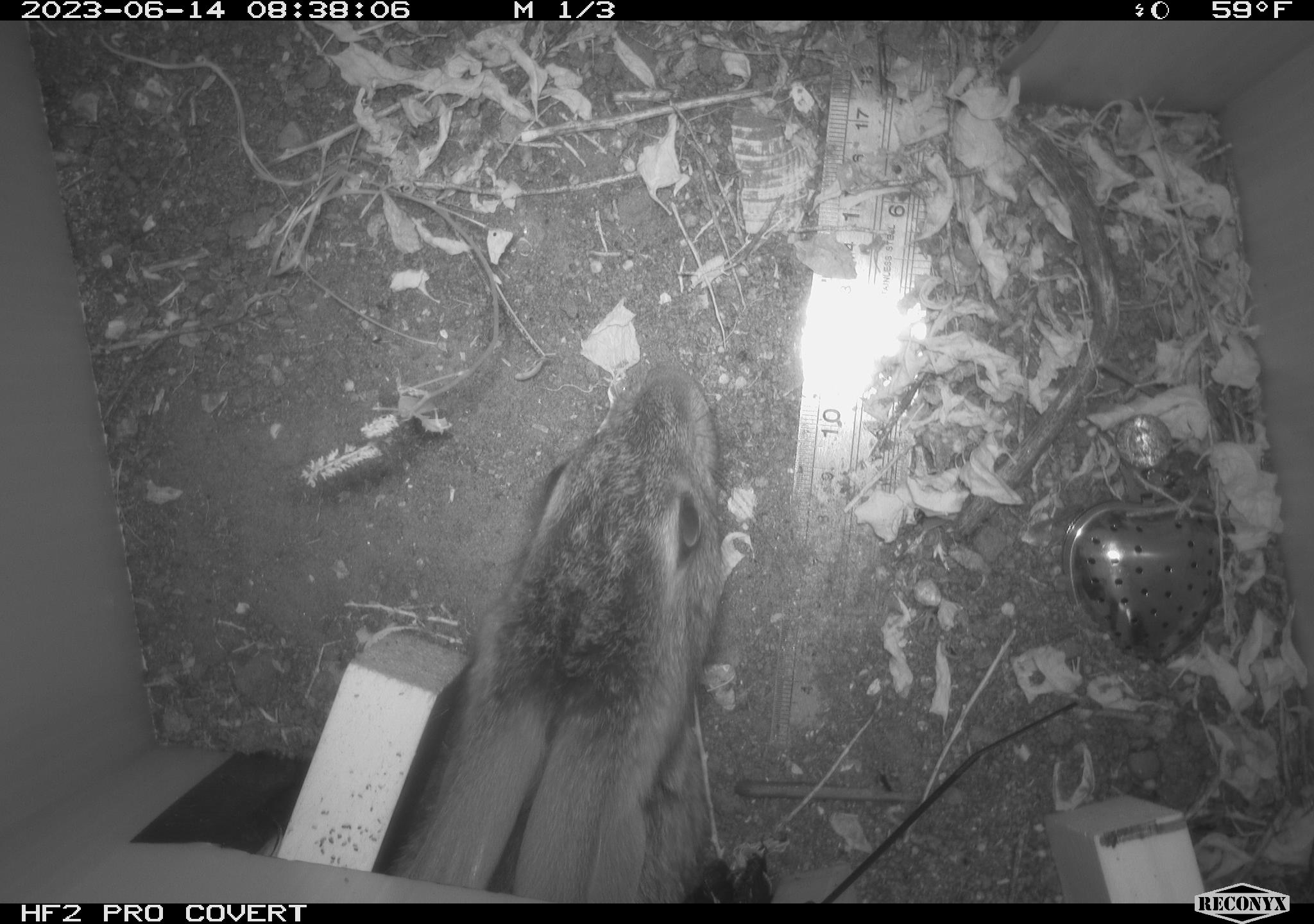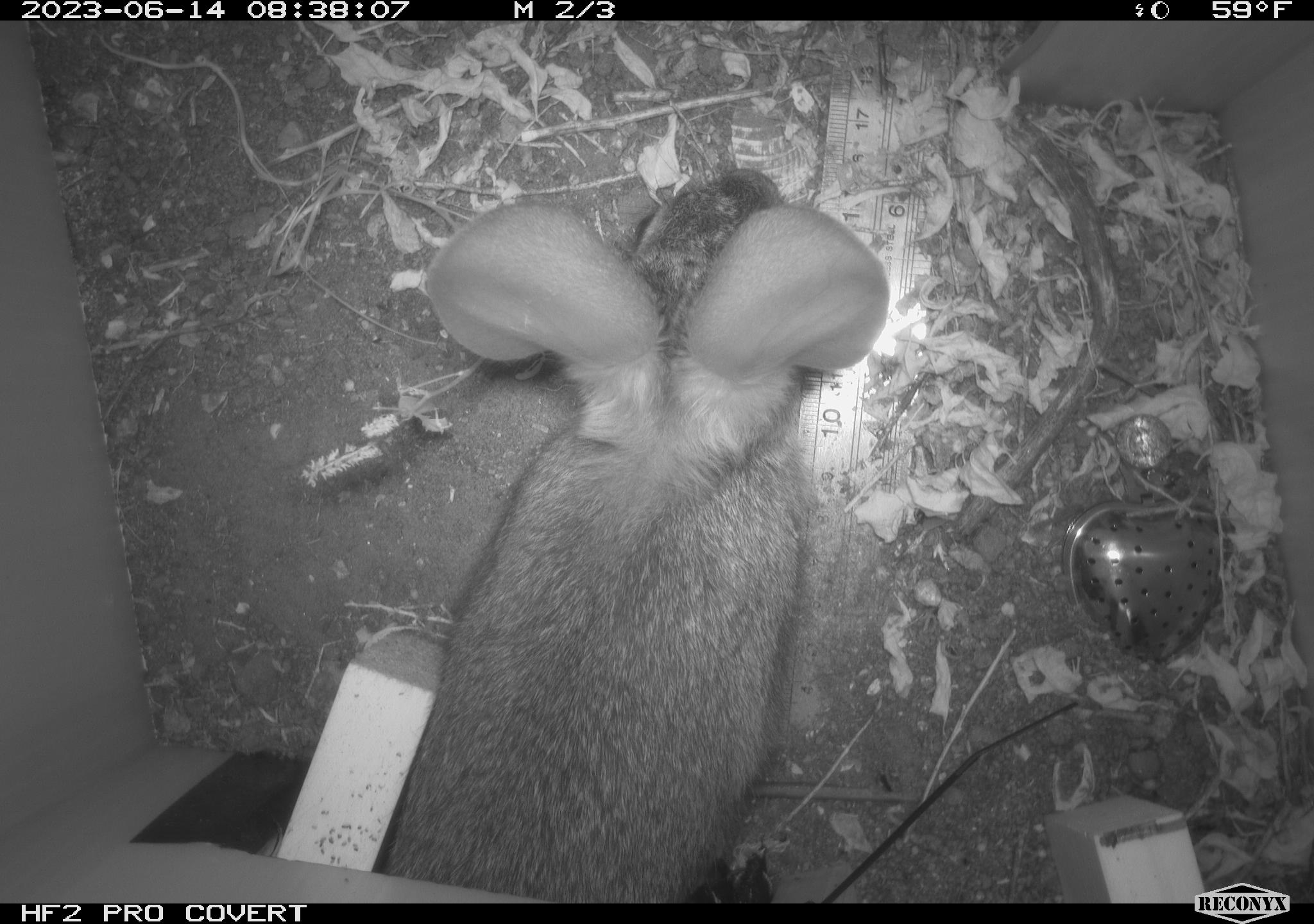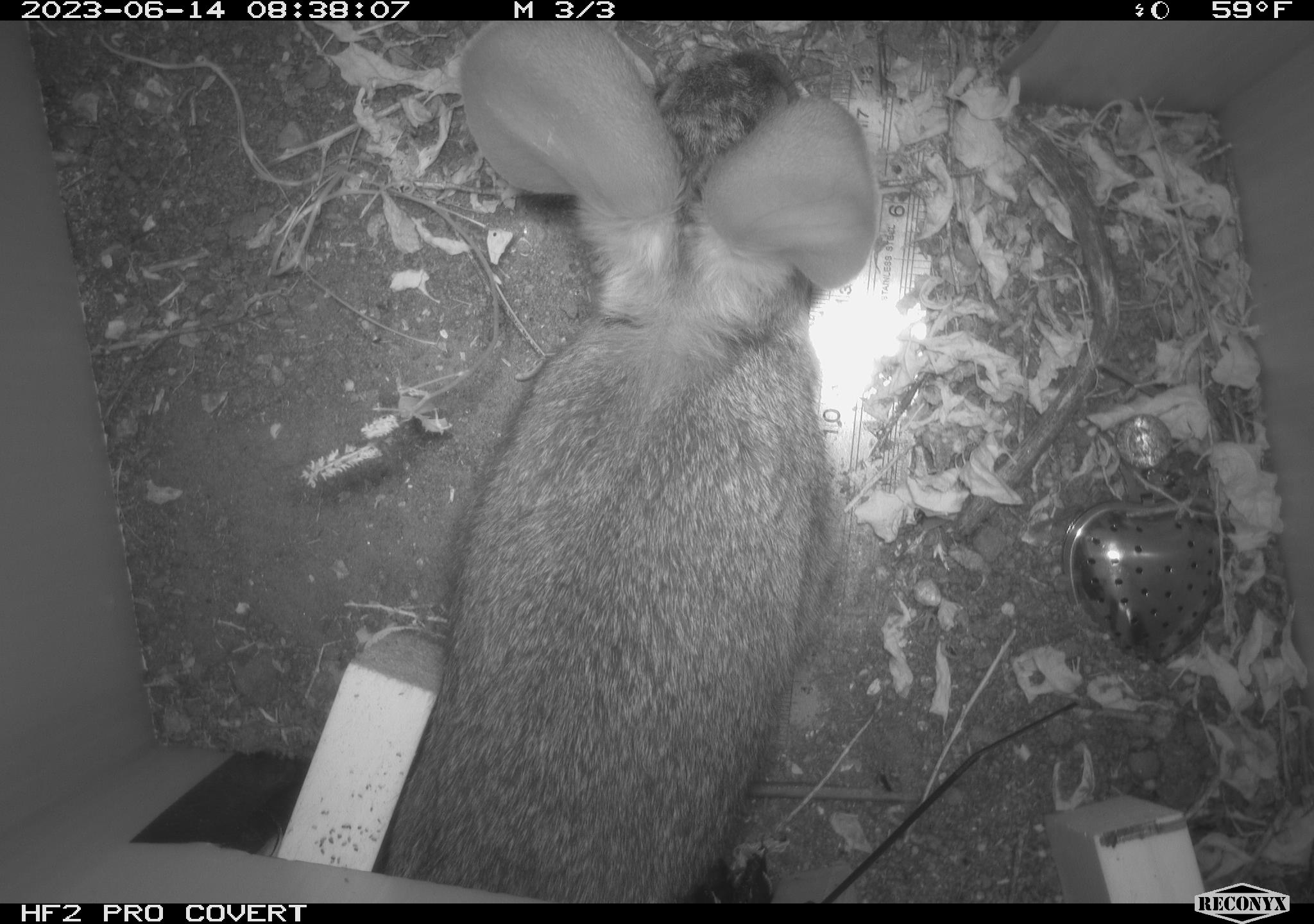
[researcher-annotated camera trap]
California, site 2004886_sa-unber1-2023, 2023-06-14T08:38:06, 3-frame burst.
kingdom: Animalia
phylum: Chordata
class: Mammalia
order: Lagomorpha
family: Leporidae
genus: Sylvilagus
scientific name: Sylvilagus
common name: cottontail rabbits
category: sylvilagus species